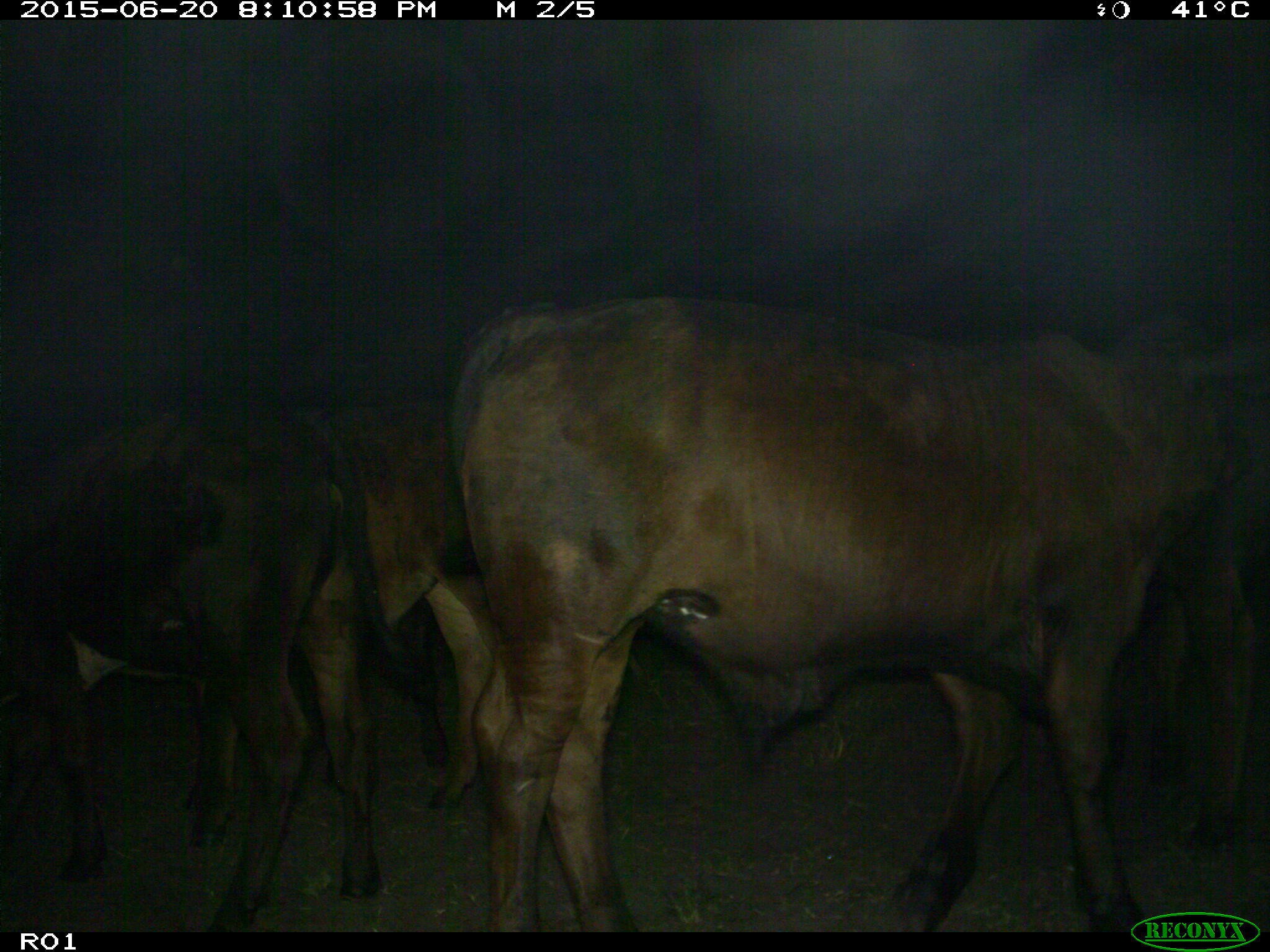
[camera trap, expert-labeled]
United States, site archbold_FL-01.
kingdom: Animalia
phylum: Chordata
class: Mammalia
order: Artiodactyla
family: Bovidae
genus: Bos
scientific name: Bos taurus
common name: domestic cow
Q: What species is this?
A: Bos taurus (domestic cow).